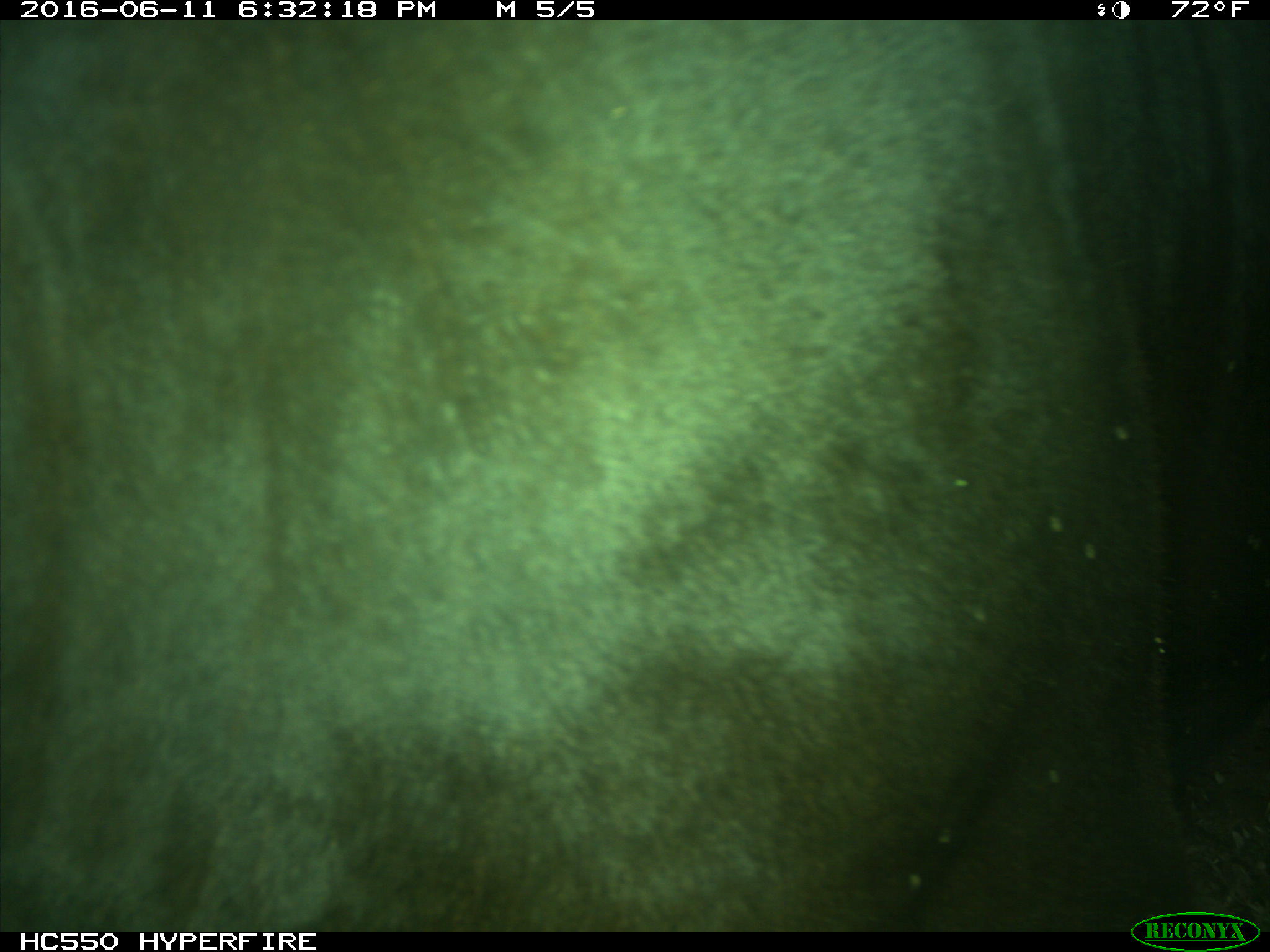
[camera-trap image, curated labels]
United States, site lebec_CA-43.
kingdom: Animalia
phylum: Chordata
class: Mammalia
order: Artiodactyla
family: Bovidae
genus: Bos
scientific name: Bos taurus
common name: domestic cow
Bos taurus (domestic cow).